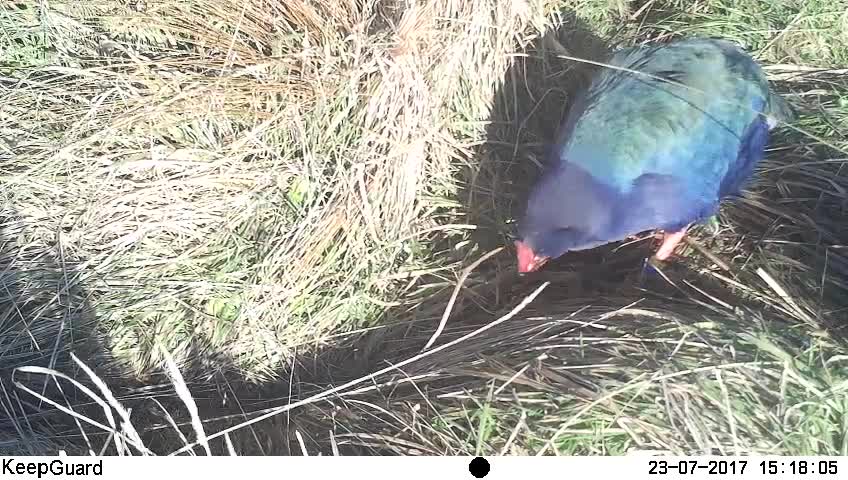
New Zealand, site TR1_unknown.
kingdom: Animalia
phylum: Chordata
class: Aves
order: Gruiformes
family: Rallidae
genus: Porphyrio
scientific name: Porphyrio mantelli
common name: takahe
Takahe (Porphyrio mantelli).